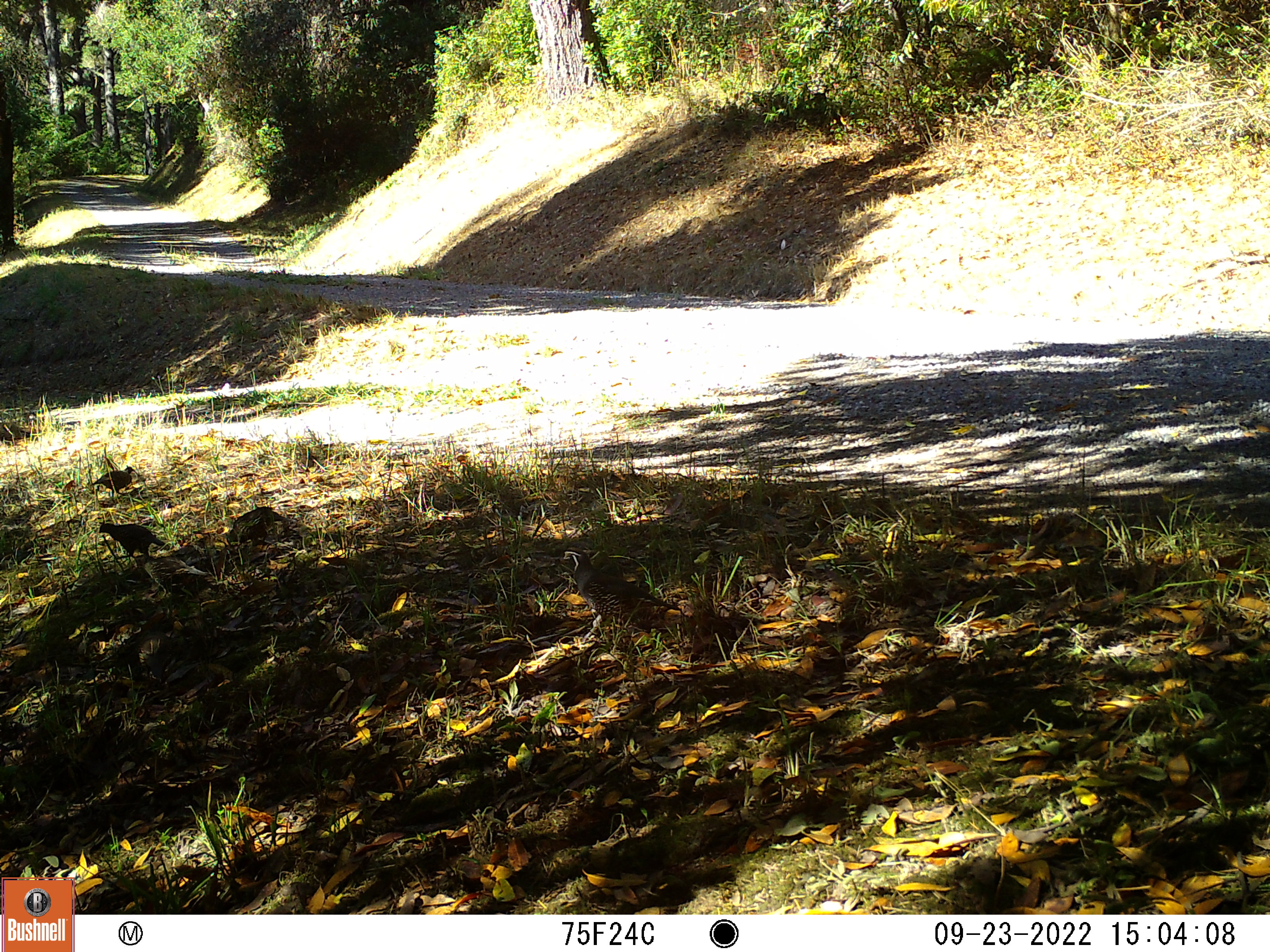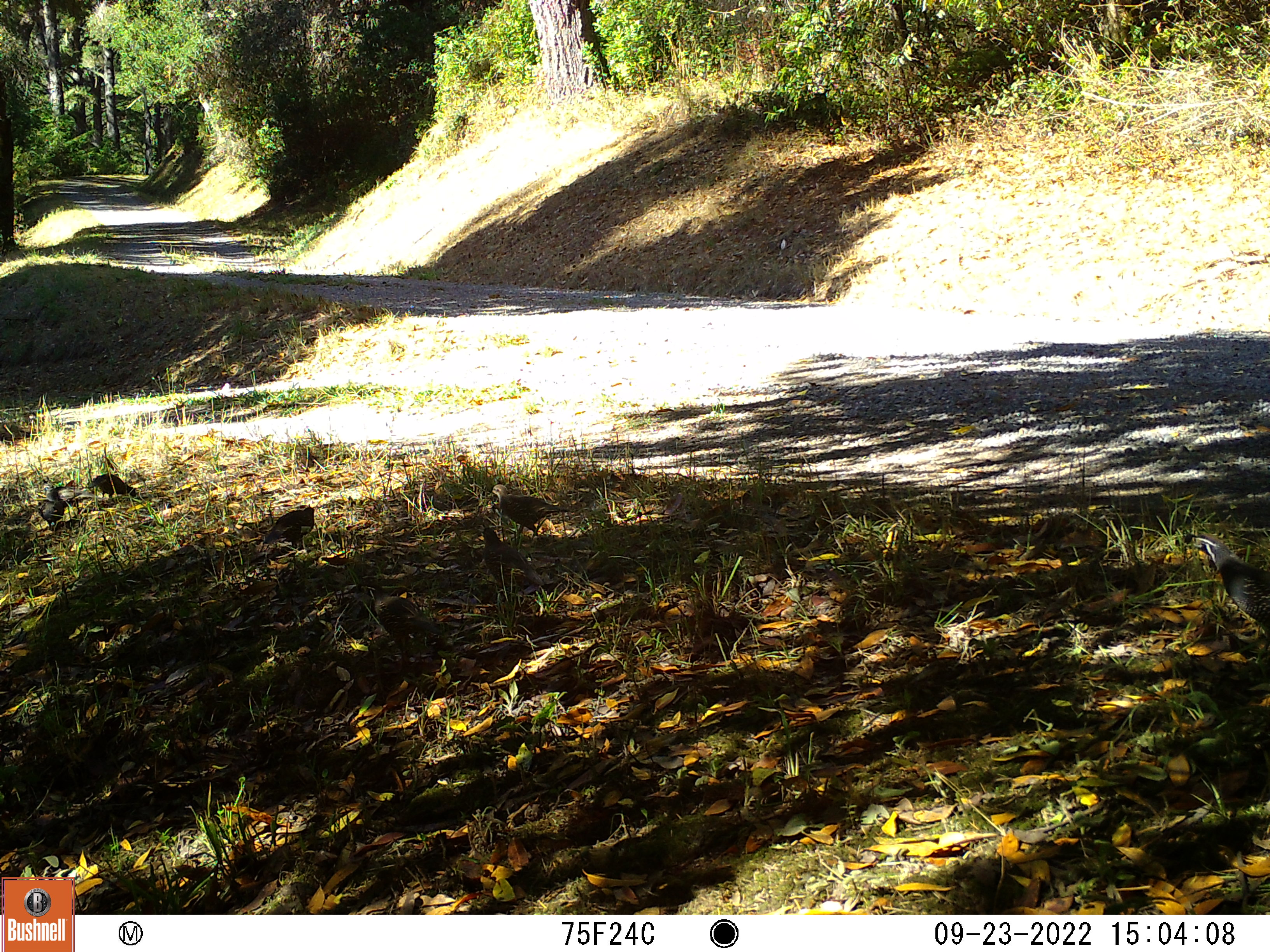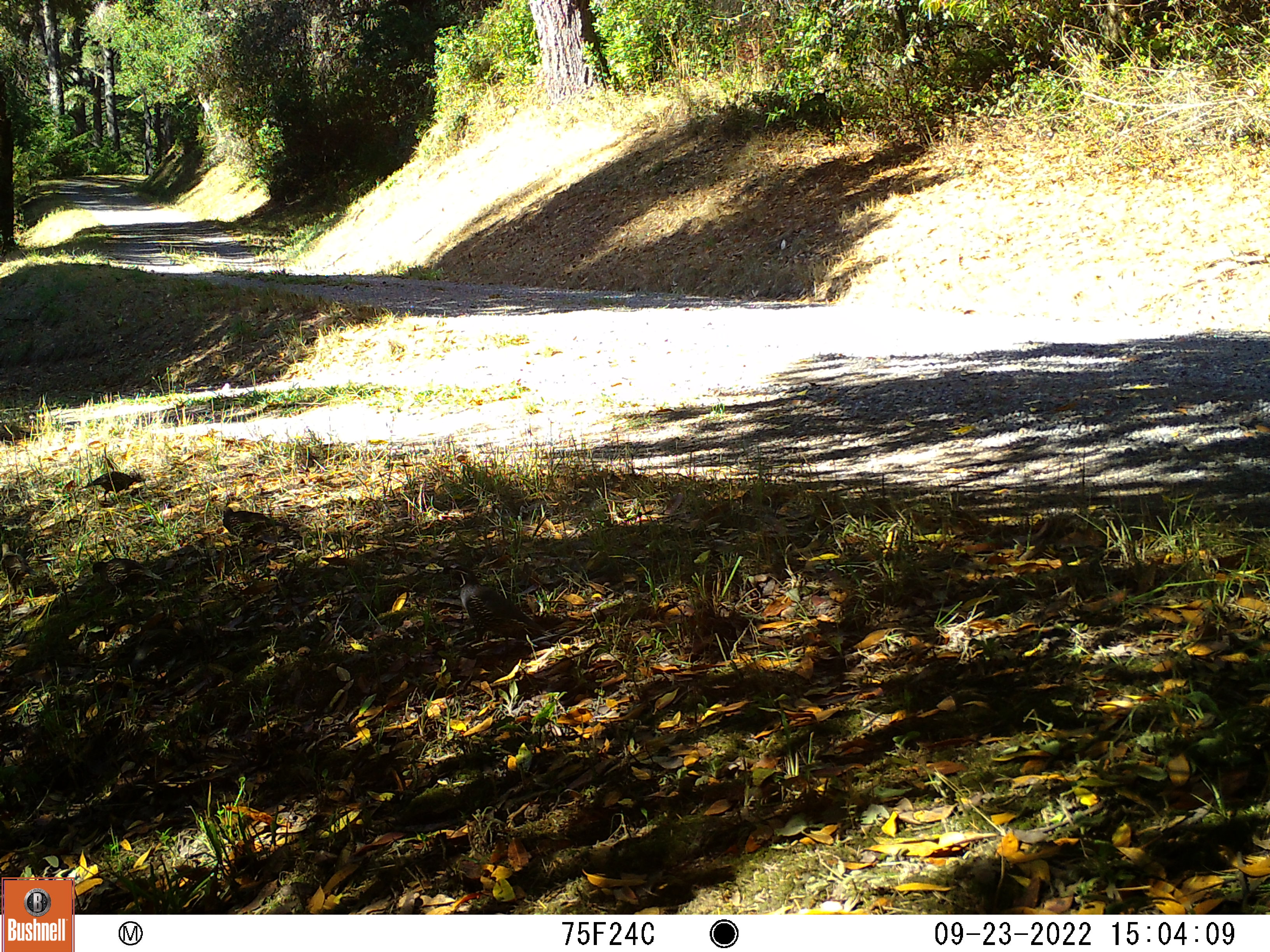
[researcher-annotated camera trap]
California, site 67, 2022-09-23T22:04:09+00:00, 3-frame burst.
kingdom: Animalia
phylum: Chordata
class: Aves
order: Galliformes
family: Odontophoridae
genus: Callipepla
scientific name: Callipepla californica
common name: california quail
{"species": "california quail (Callipepla californica)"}